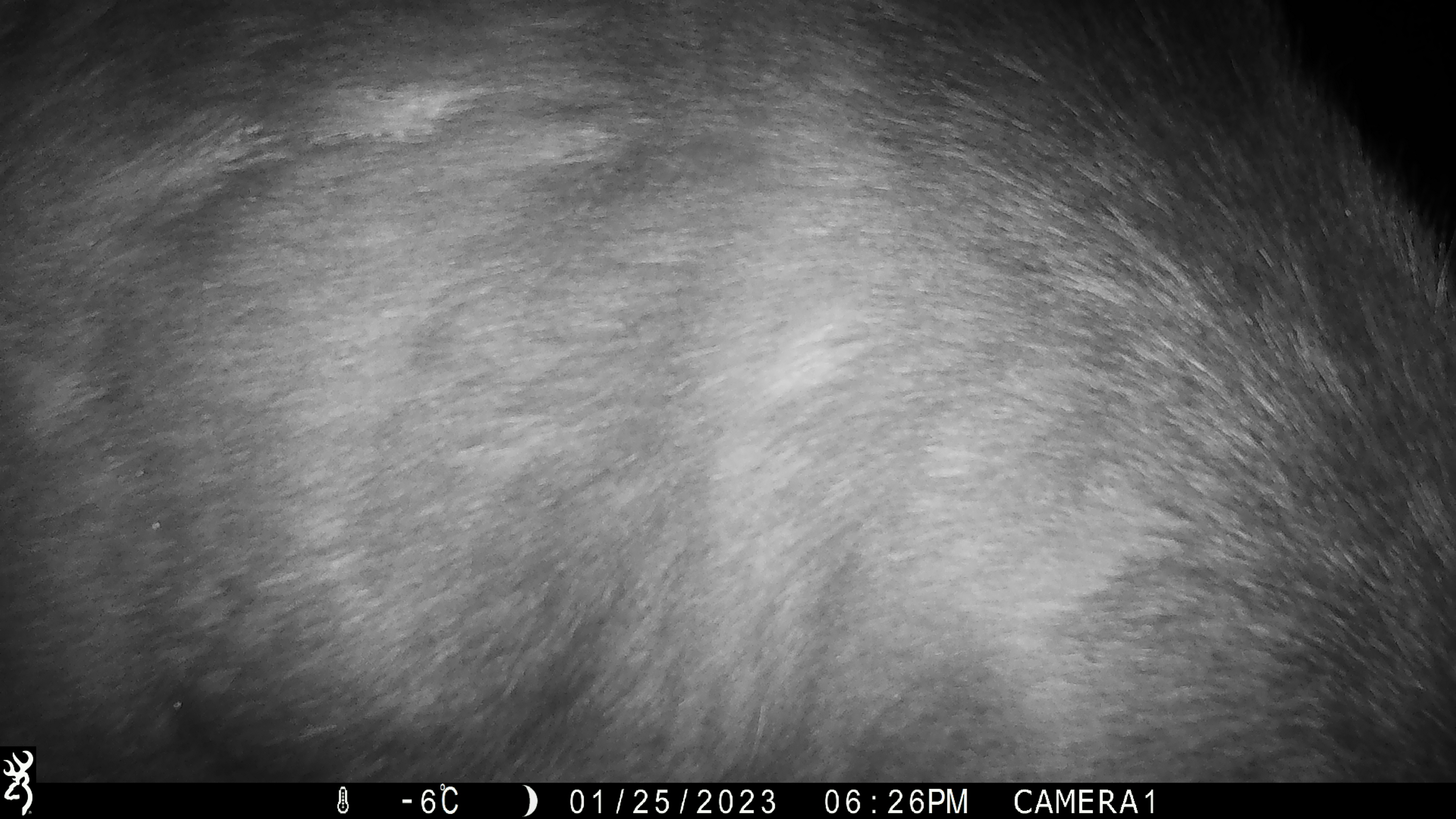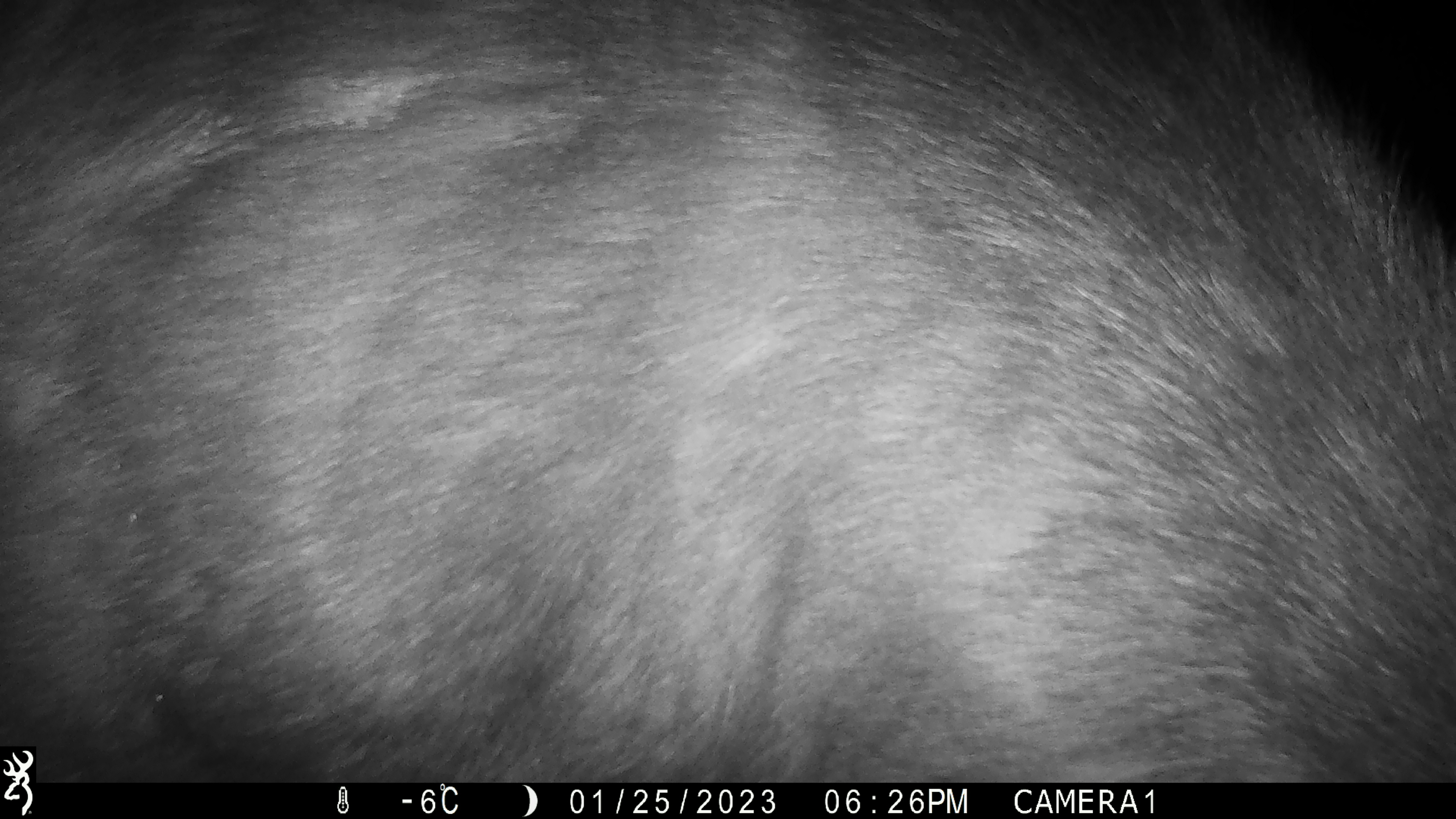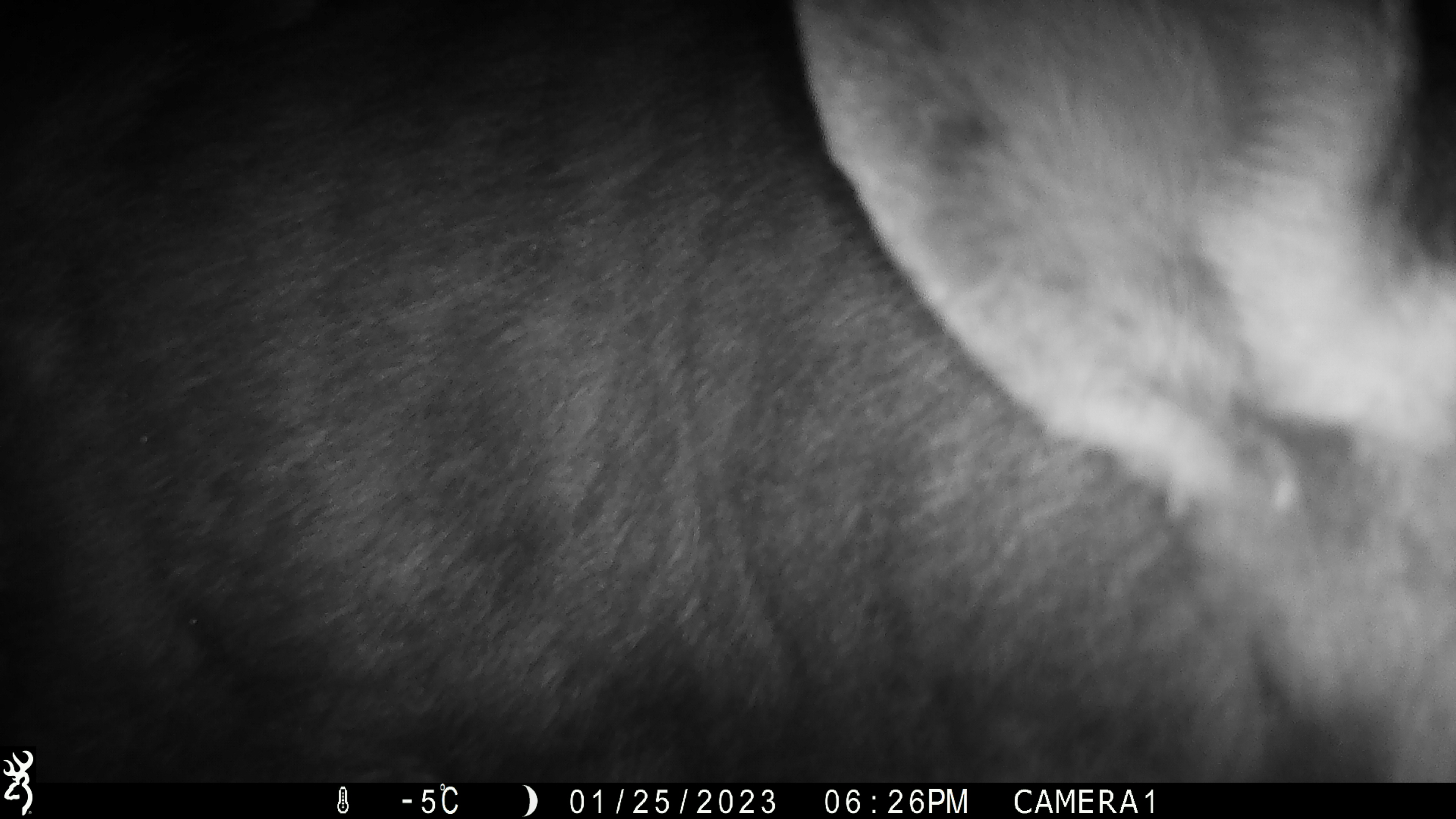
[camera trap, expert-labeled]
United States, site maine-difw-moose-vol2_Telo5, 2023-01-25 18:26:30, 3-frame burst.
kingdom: Animalia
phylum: Chordata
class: Mammalia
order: Artiodactyla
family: Cervidae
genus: Alces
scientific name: Alces alces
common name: moose